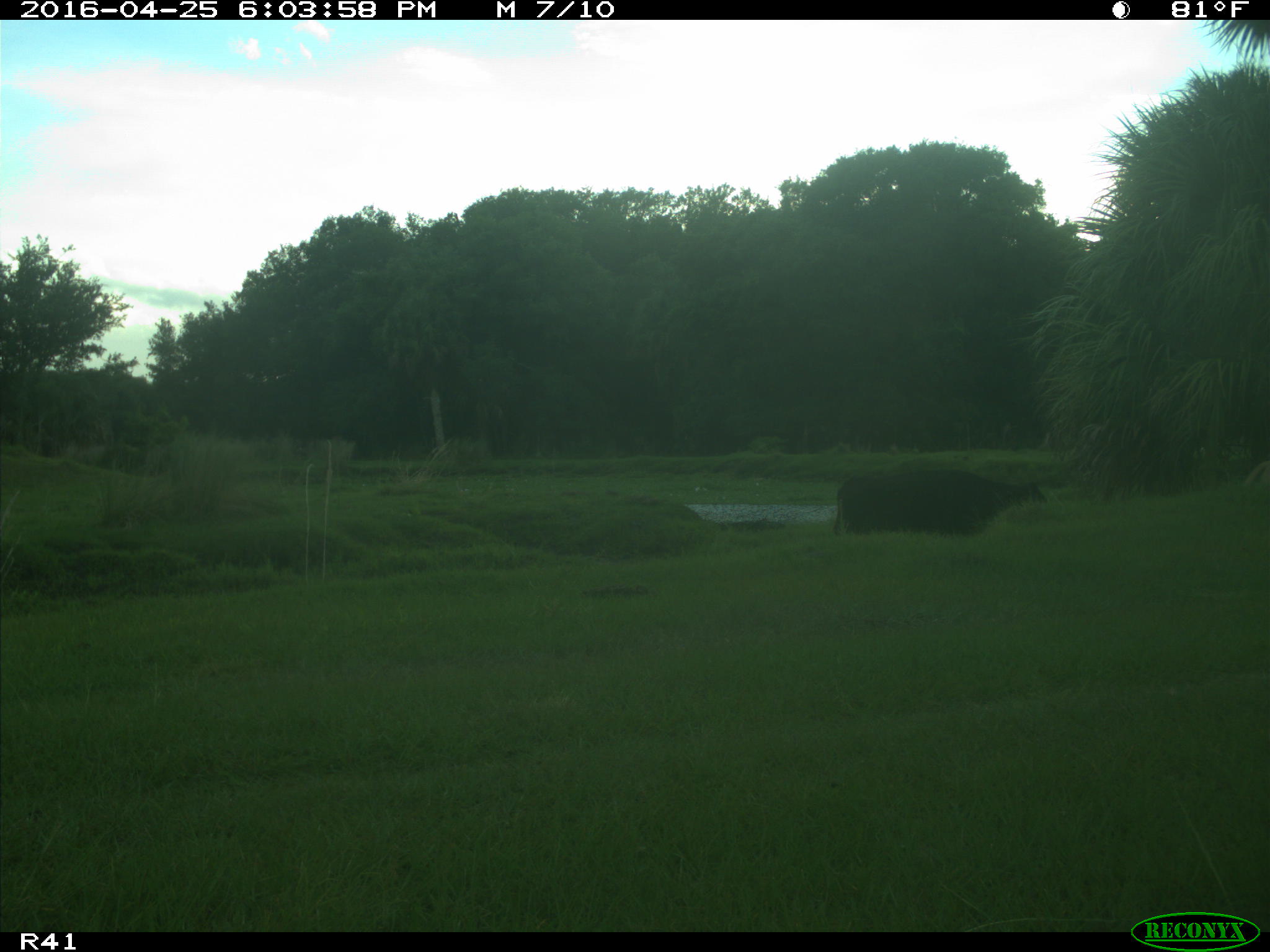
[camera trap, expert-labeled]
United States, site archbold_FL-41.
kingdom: Animalia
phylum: Chordata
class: Mammalia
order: Artiodactyla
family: Bovidae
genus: Bos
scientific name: Bos taurus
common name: domestic cow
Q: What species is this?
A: Bos taurus (domestic cow).